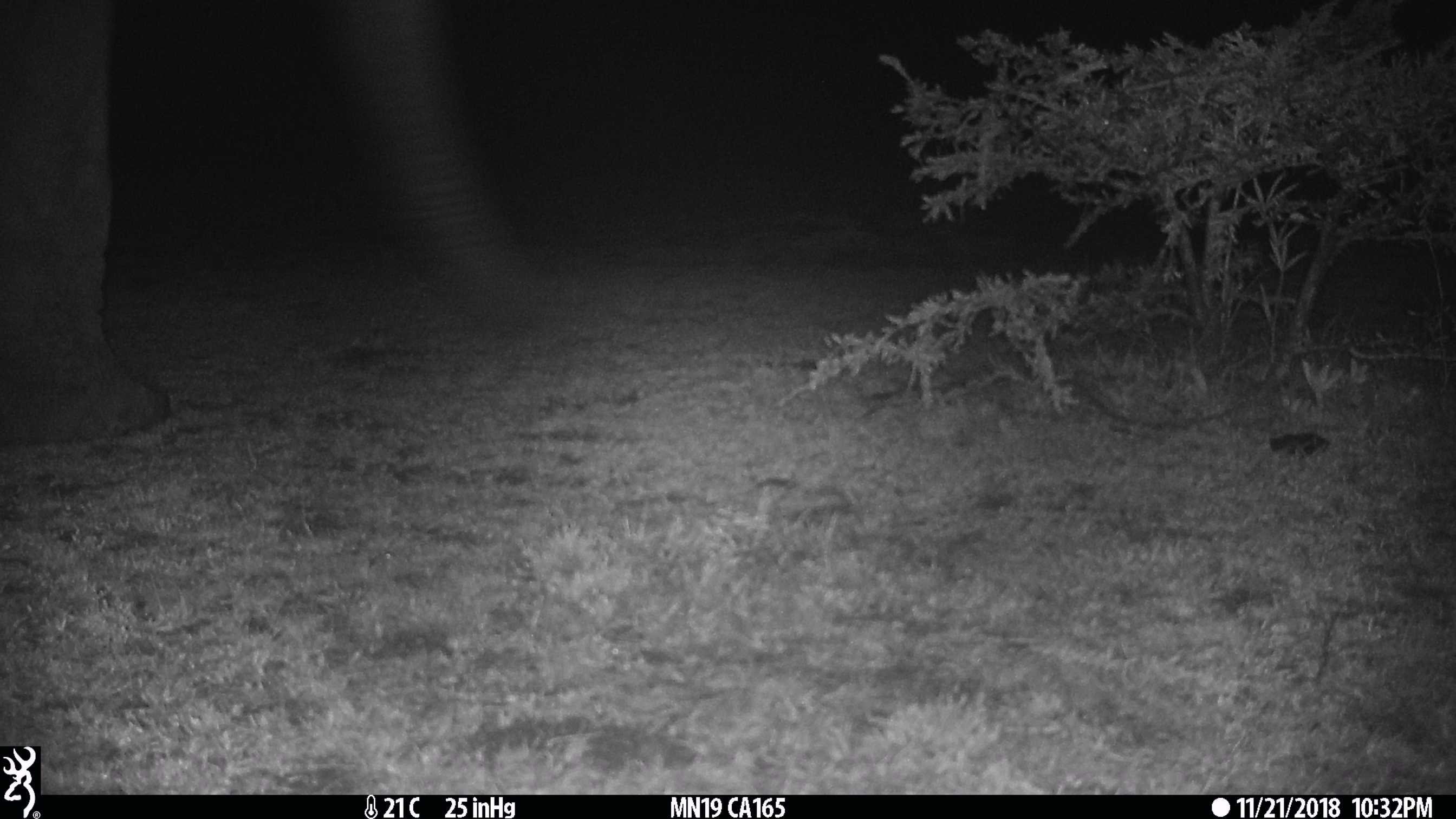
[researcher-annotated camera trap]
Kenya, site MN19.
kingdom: Animalia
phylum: Chordata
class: Mammalia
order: Proboscidea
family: Elephantidae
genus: Loxodonta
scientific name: Loxodonta africana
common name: elephant